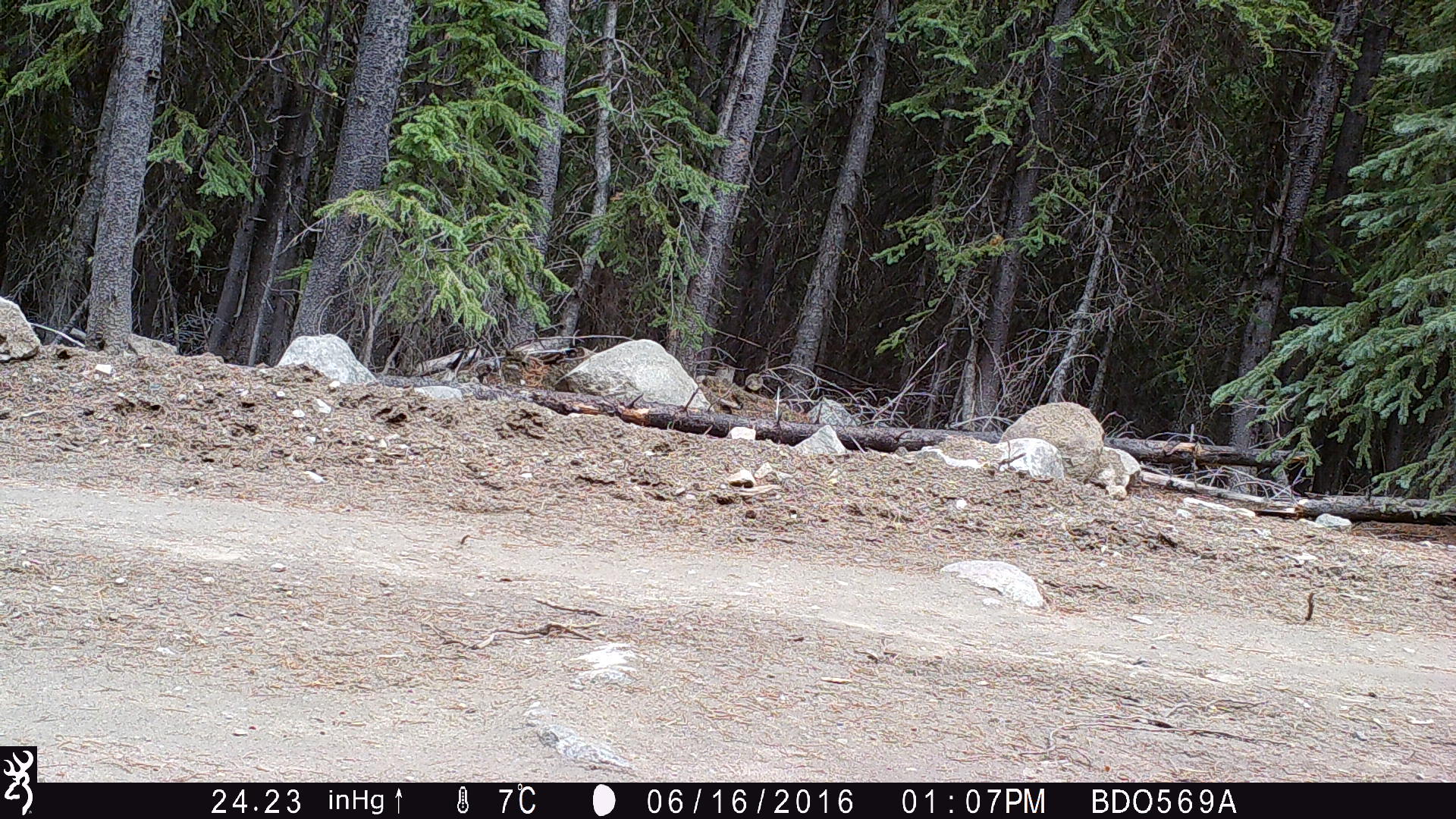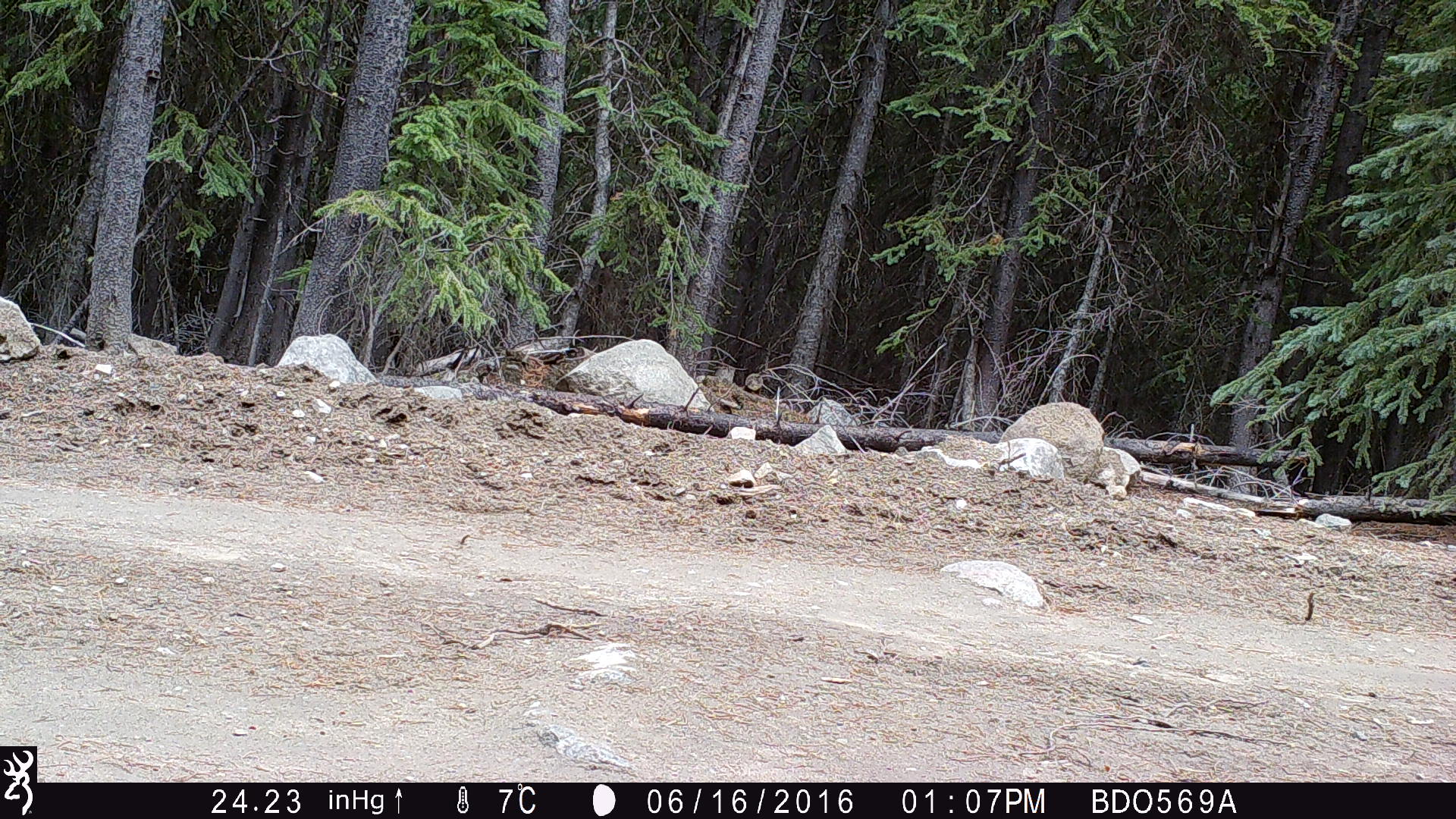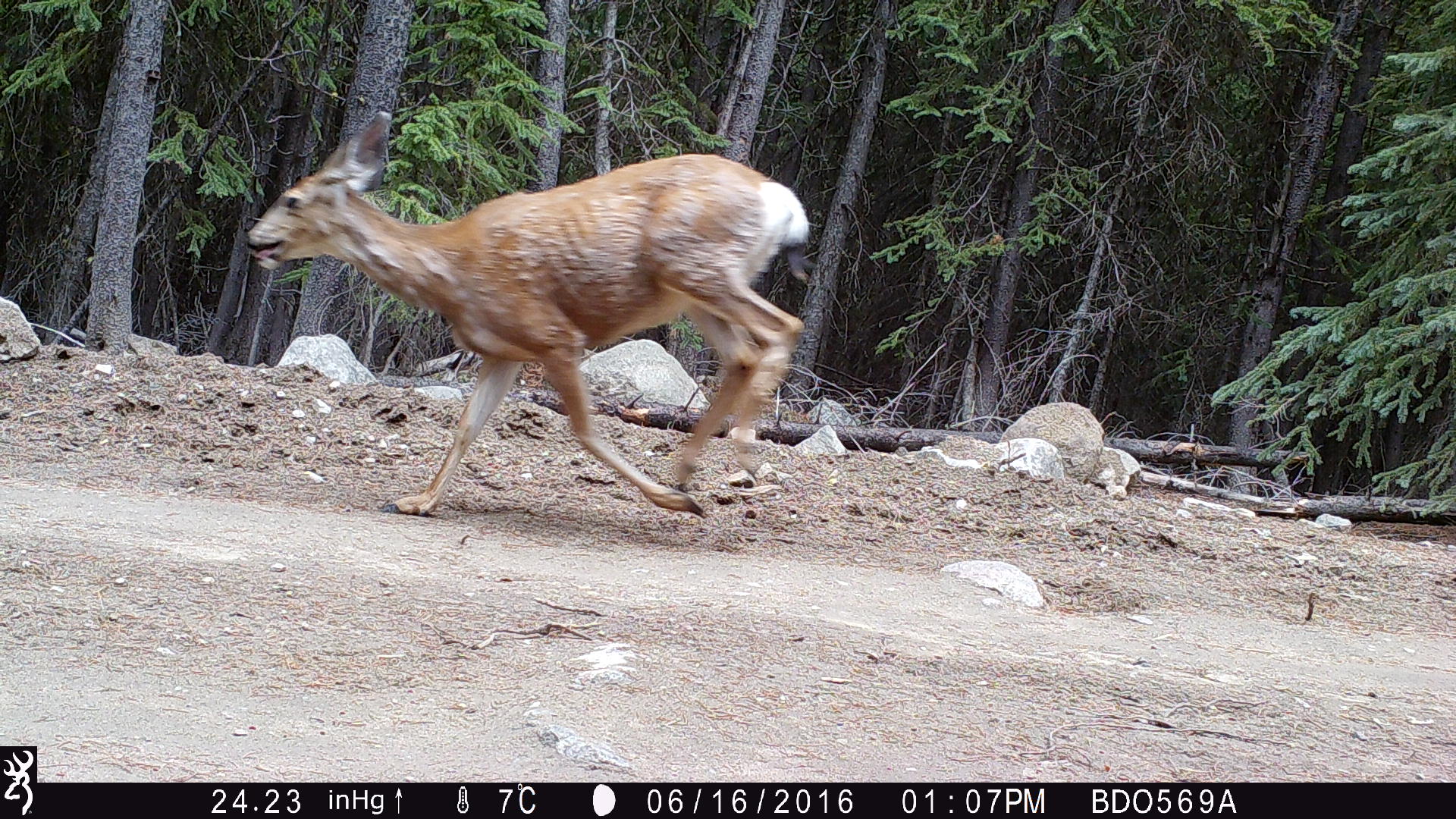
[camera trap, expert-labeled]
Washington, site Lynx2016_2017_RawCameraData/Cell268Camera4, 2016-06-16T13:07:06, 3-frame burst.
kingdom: Animalia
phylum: Chordata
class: Mammalia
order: Artiodactyla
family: Cervidae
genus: Odocoileus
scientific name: Odocoileus hemionus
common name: mule deer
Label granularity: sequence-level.